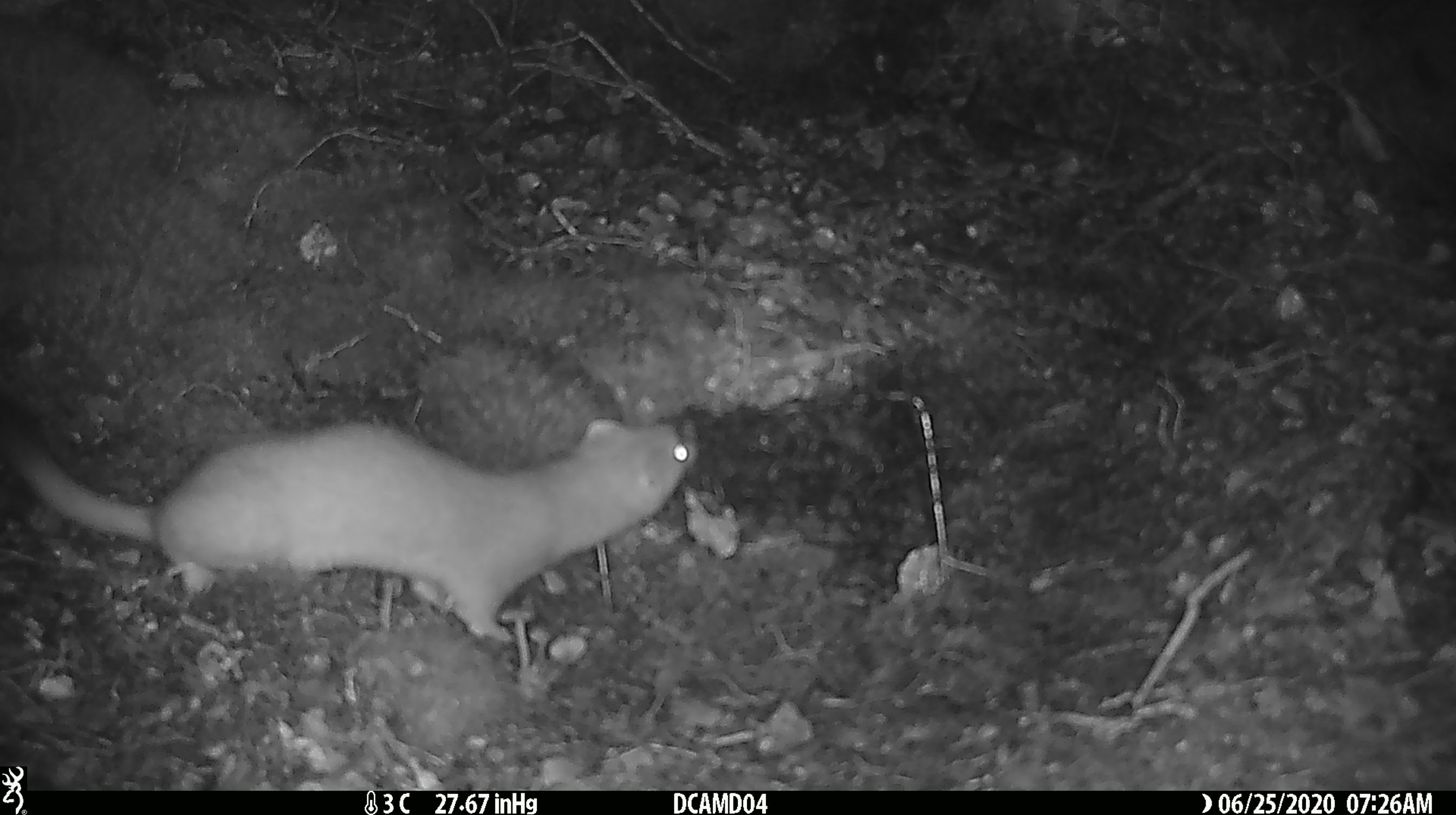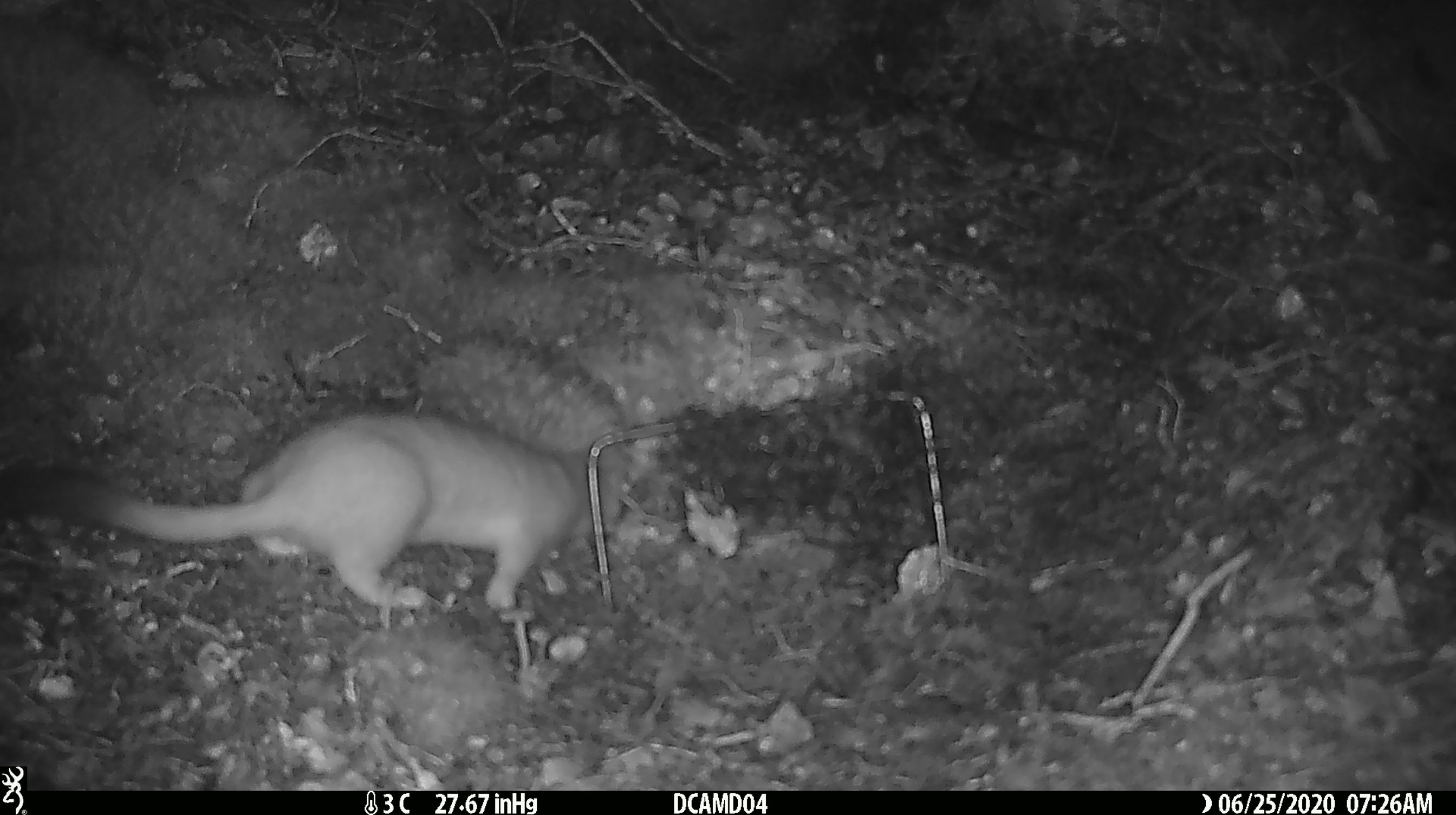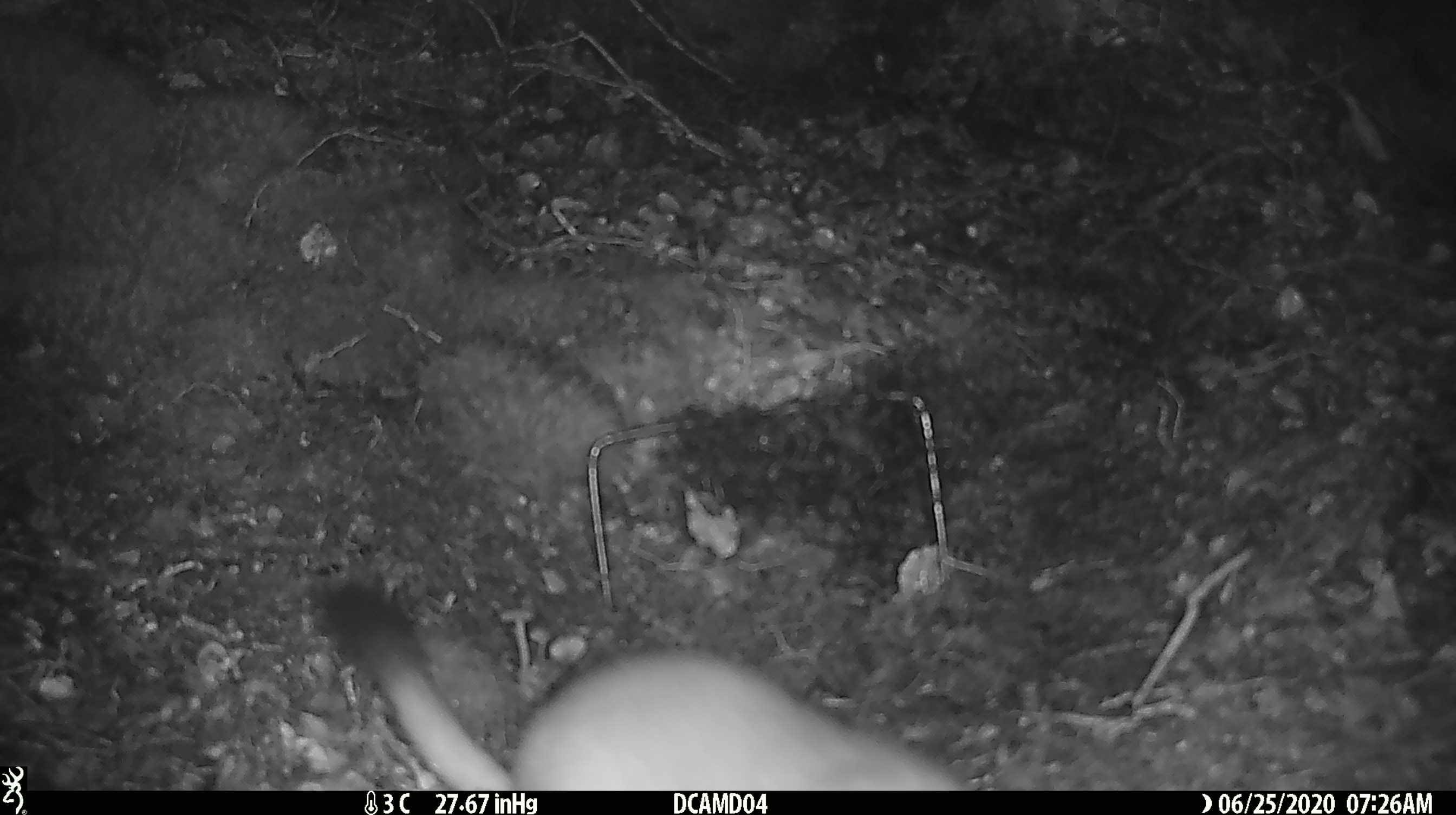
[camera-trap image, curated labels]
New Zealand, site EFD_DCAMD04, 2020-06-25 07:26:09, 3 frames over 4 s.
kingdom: Animalia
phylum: Chordata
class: Mammalia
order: Carnivora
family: Mustelidae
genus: Mustela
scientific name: Mustela erminea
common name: stoat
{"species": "stoat (Mustela erminea)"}